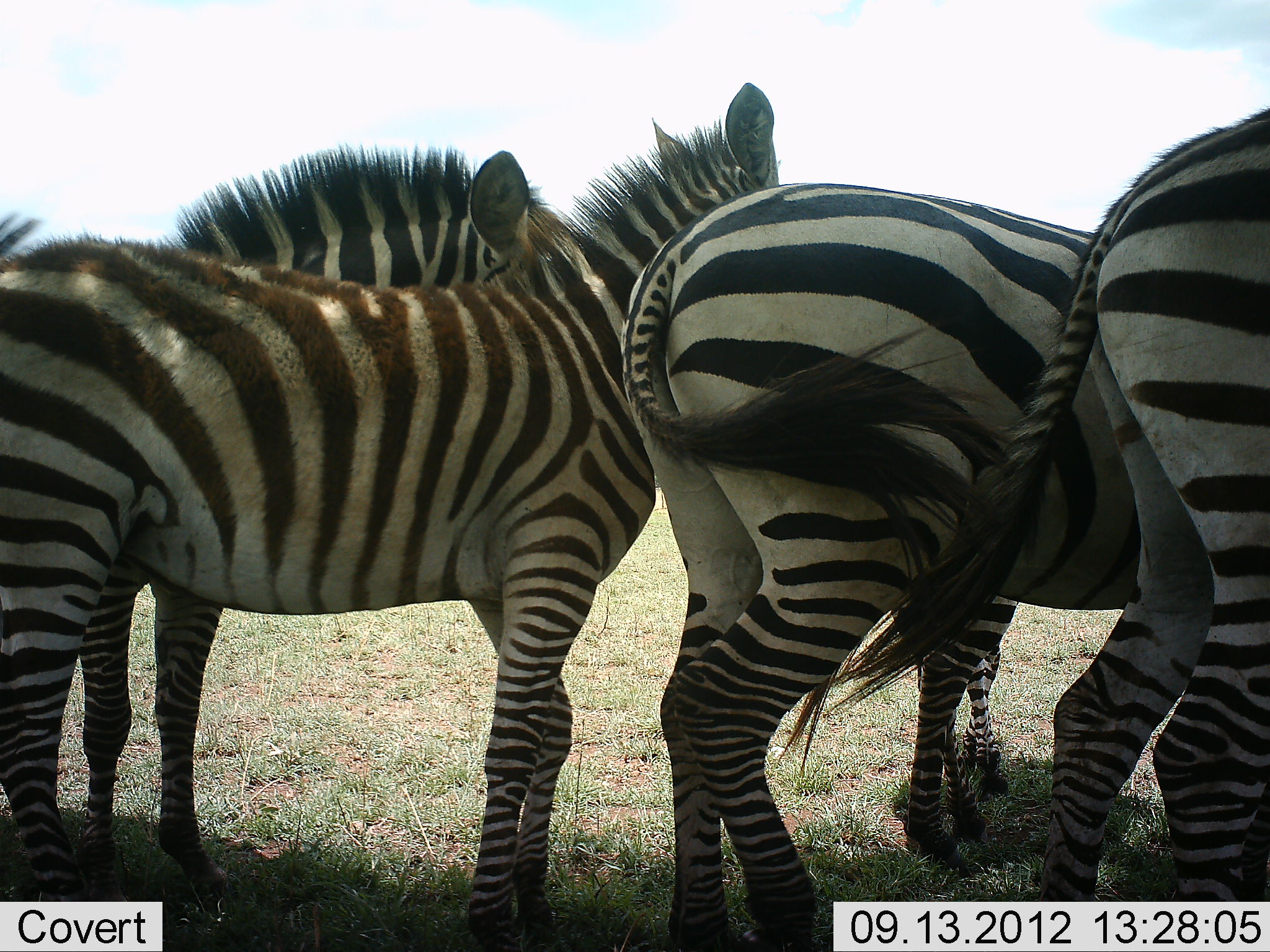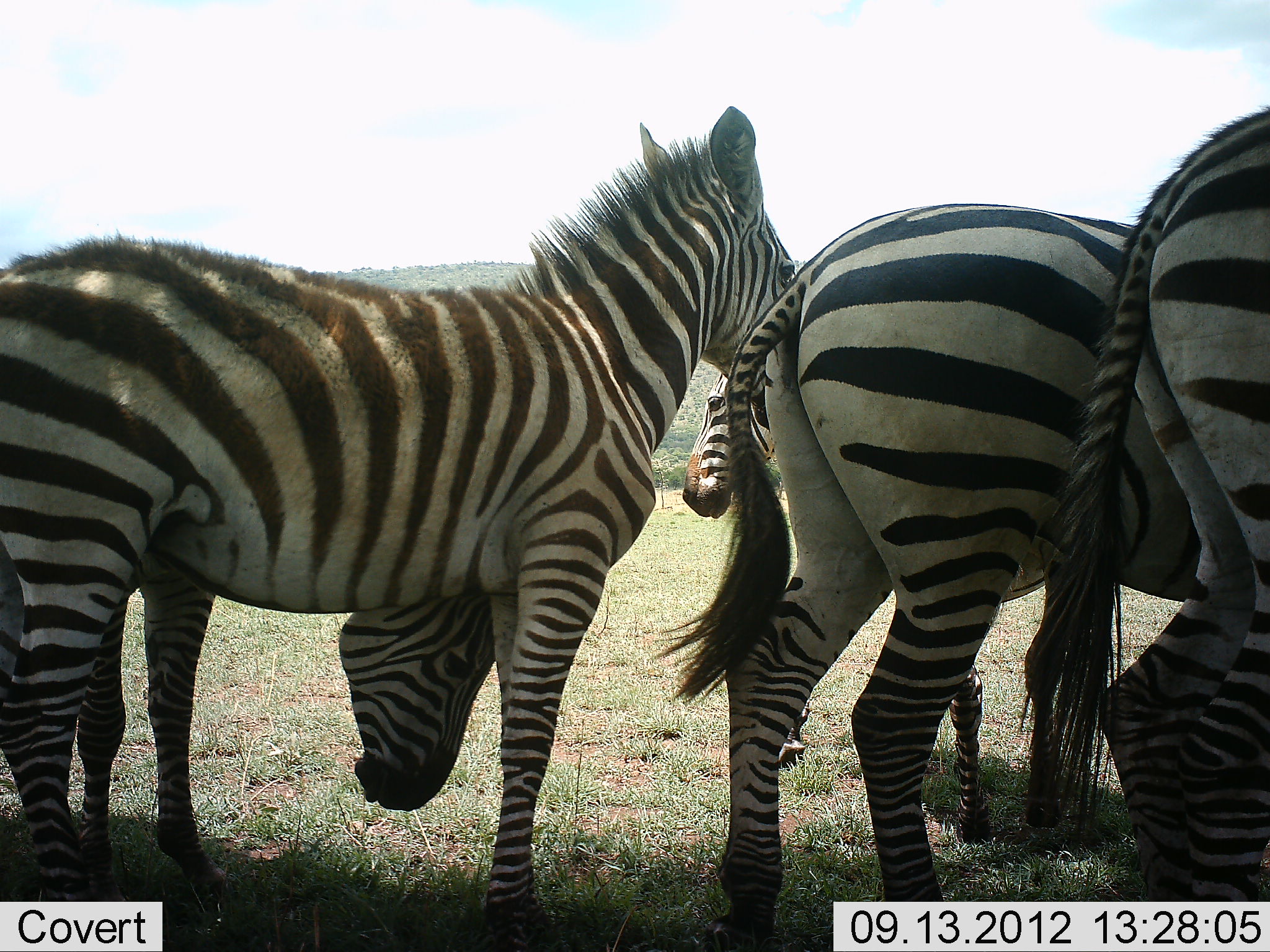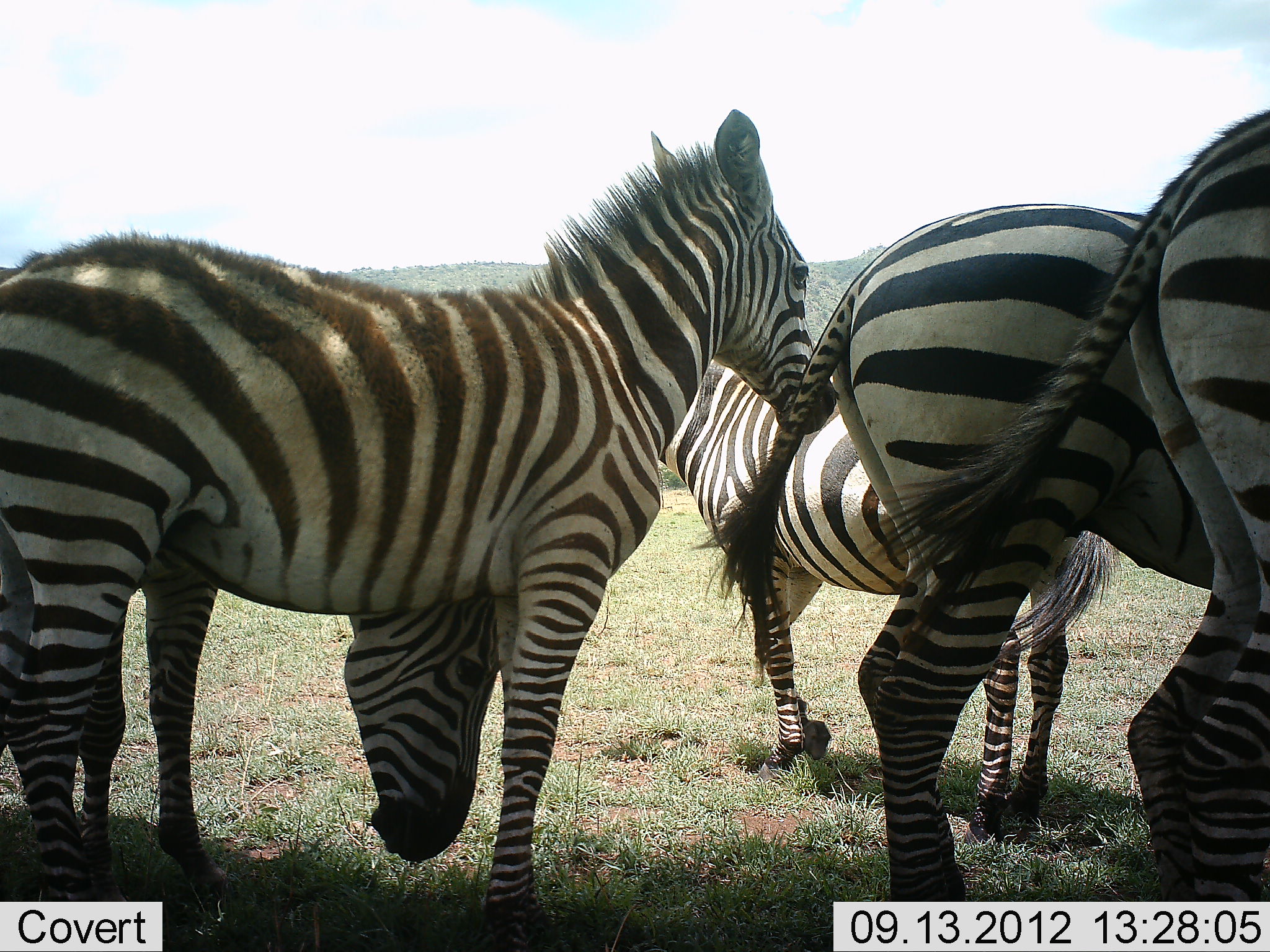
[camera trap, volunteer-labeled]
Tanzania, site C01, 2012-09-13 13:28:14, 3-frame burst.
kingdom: Animalia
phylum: Chordata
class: Mammalia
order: Perissodactyla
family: Equidae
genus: Equus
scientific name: Equus quagga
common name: plains zebra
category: zebra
Zebra (plains zebra) (Equus quagga), count 5. Behavior (volunteer vote fractions): standing 80%, resting 20%, moving 40%, interacting 20%. Young present (vote fraction): 20%. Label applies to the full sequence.